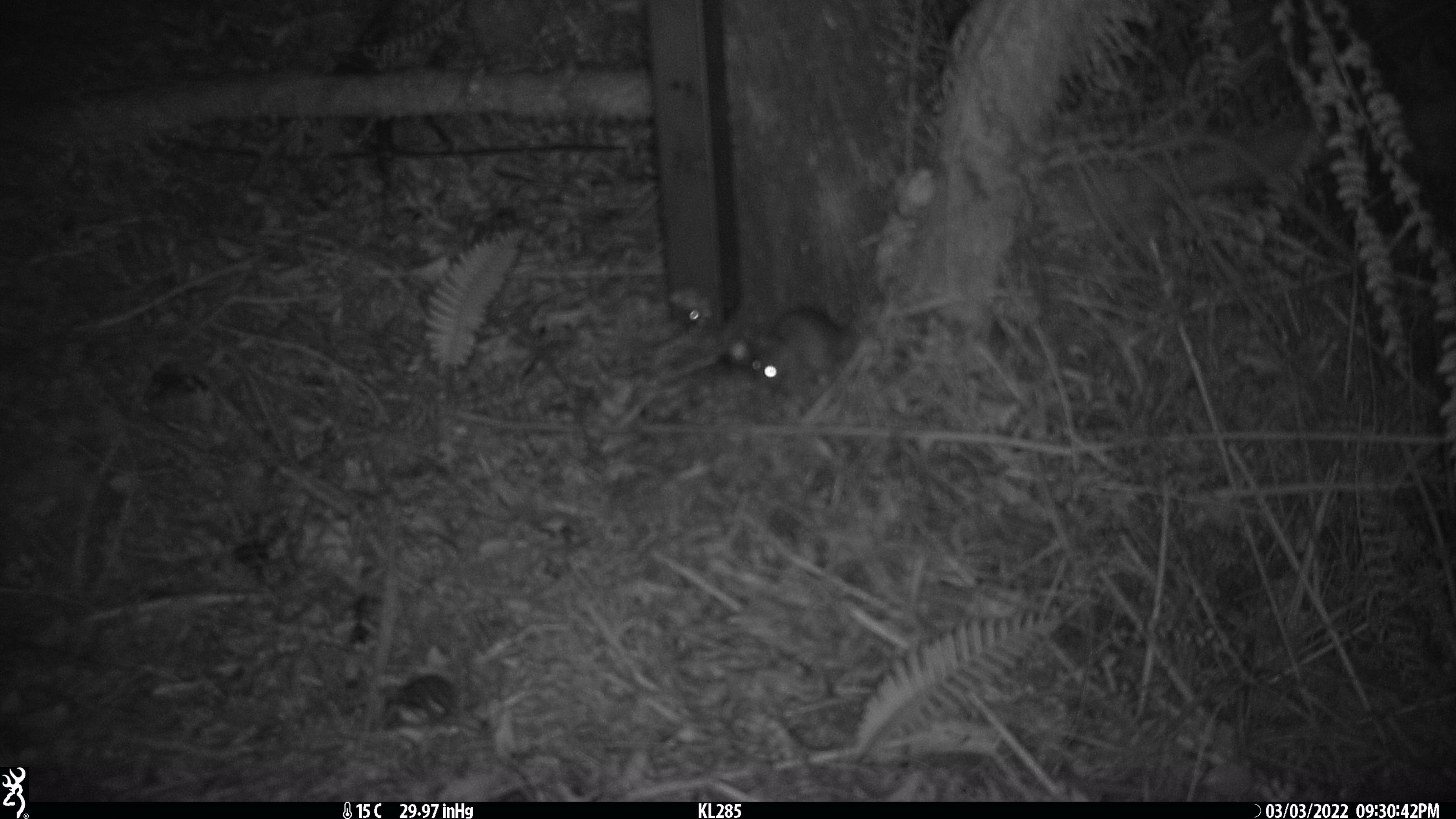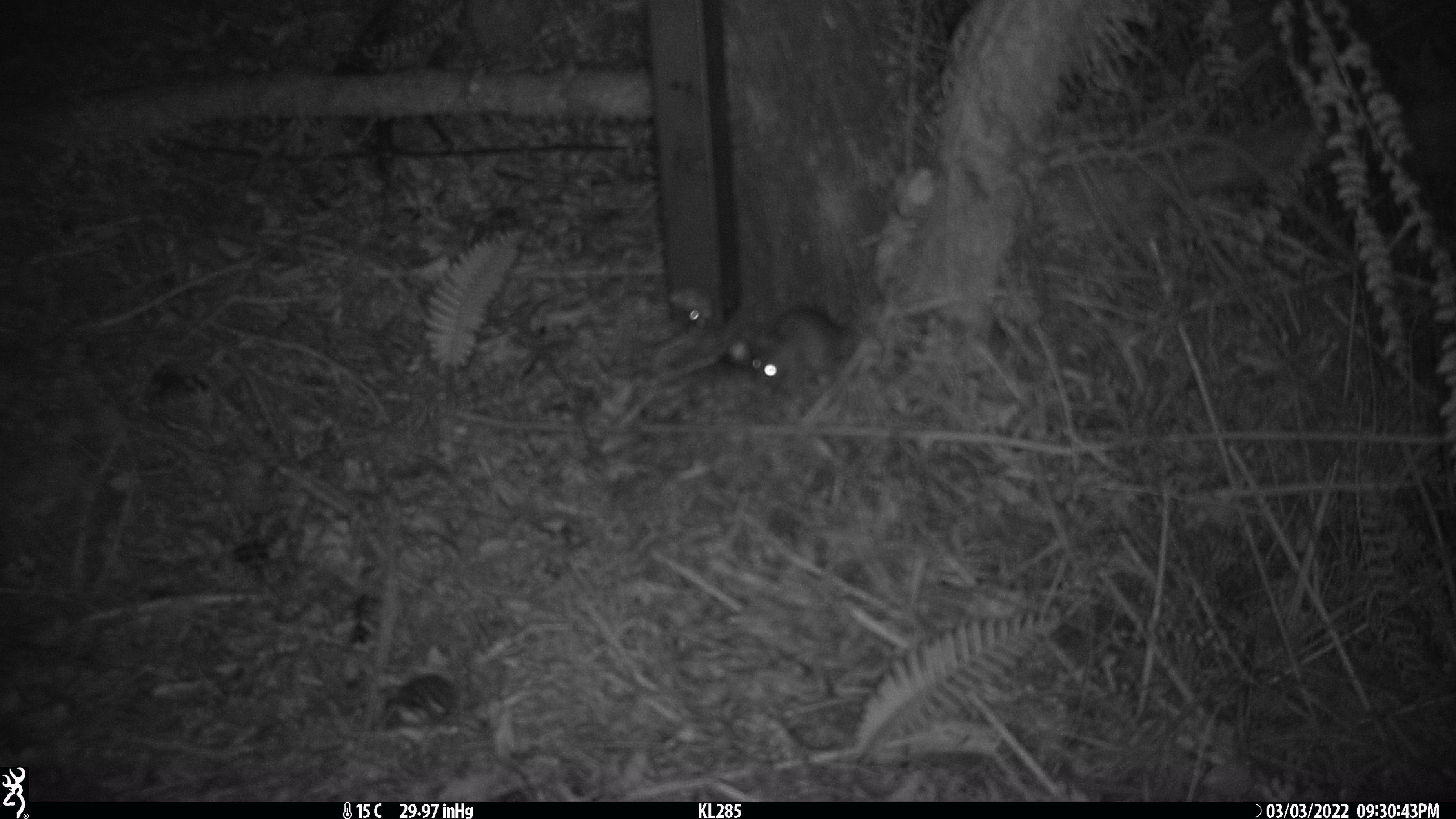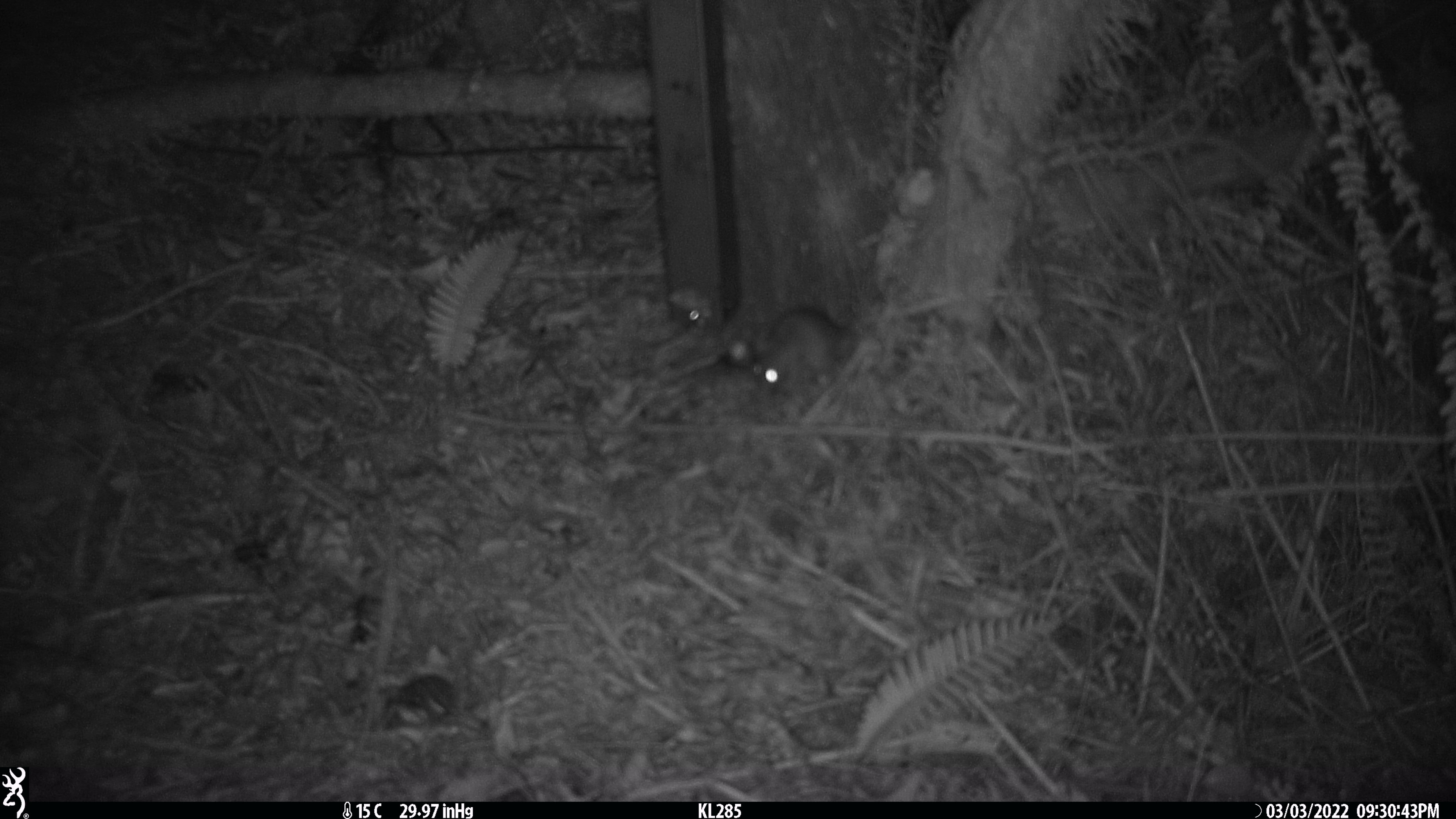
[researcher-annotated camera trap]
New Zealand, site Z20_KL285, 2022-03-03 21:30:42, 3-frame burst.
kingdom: Animalia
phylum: Chordata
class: Mammalia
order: Rodentia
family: Muridae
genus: Rattus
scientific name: Rattus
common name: rat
Rat (Rattus).